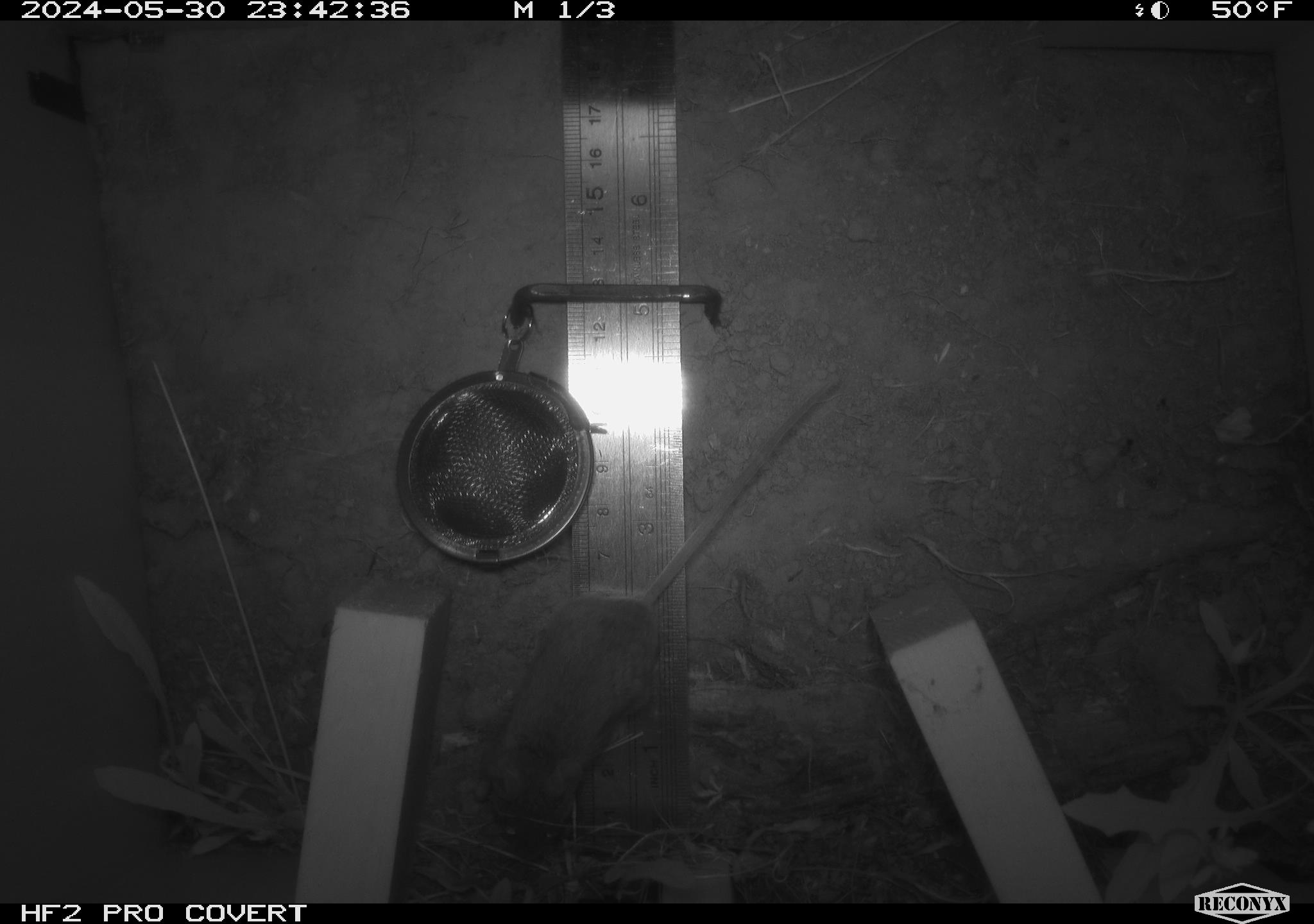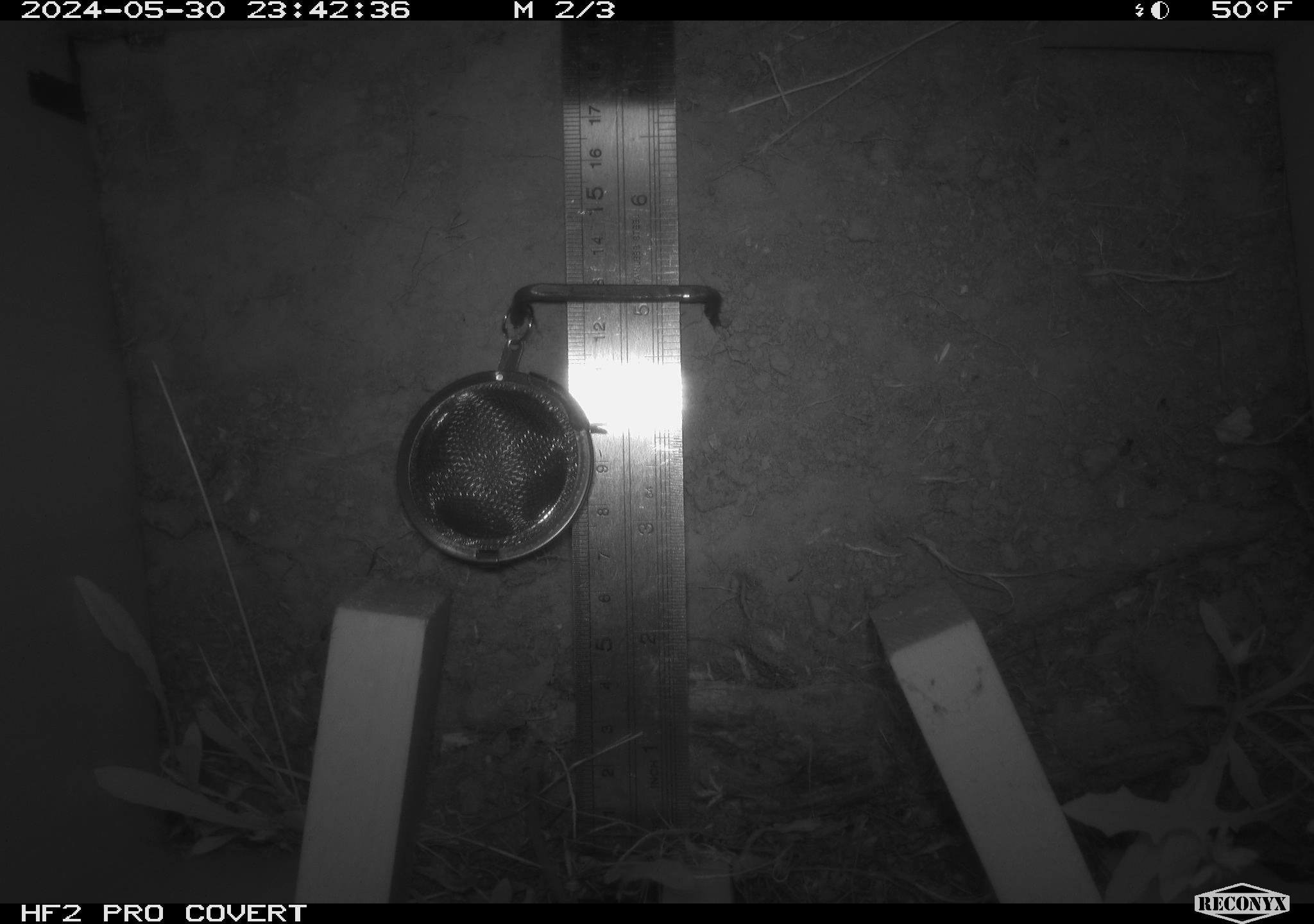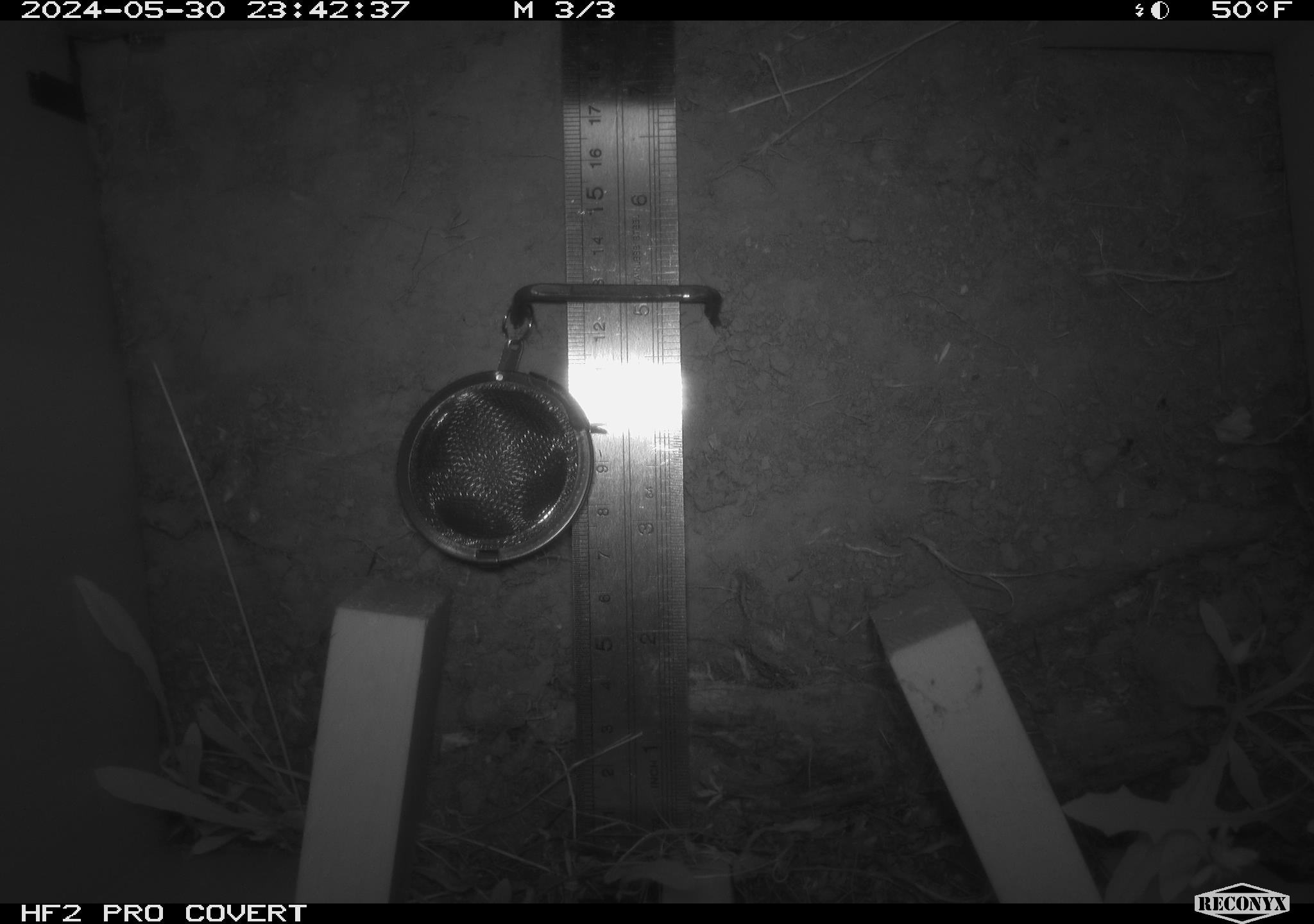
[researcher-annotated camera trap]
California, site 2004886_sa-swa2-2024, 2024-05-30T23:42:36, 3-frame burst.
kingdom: Animalia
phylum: Chordata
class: Mammalia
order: Rodentia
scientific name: Rodentia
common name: mouse species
Mouse species (Rodentia).